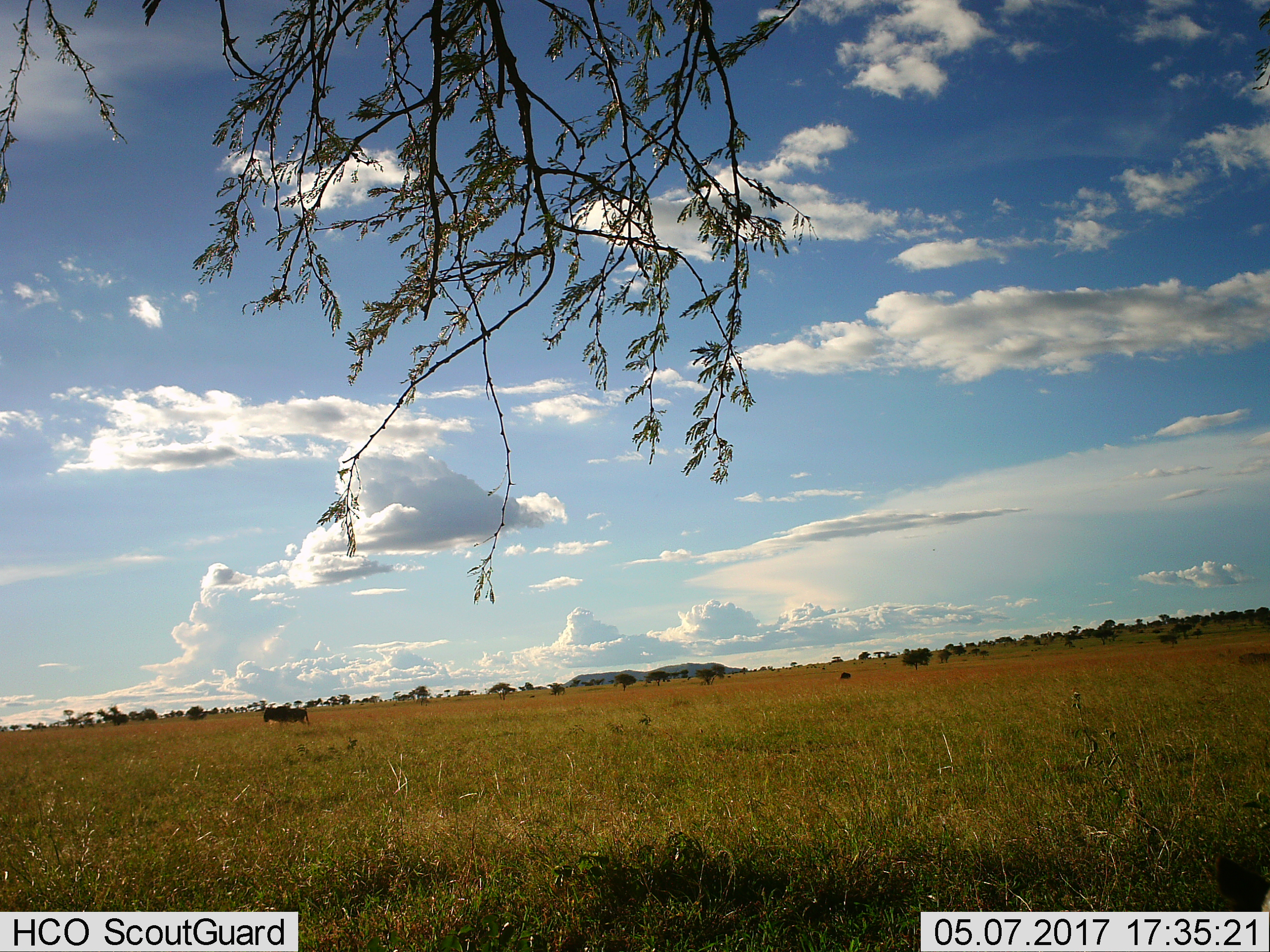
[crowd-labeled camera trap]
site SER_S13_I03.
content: unidentified animal